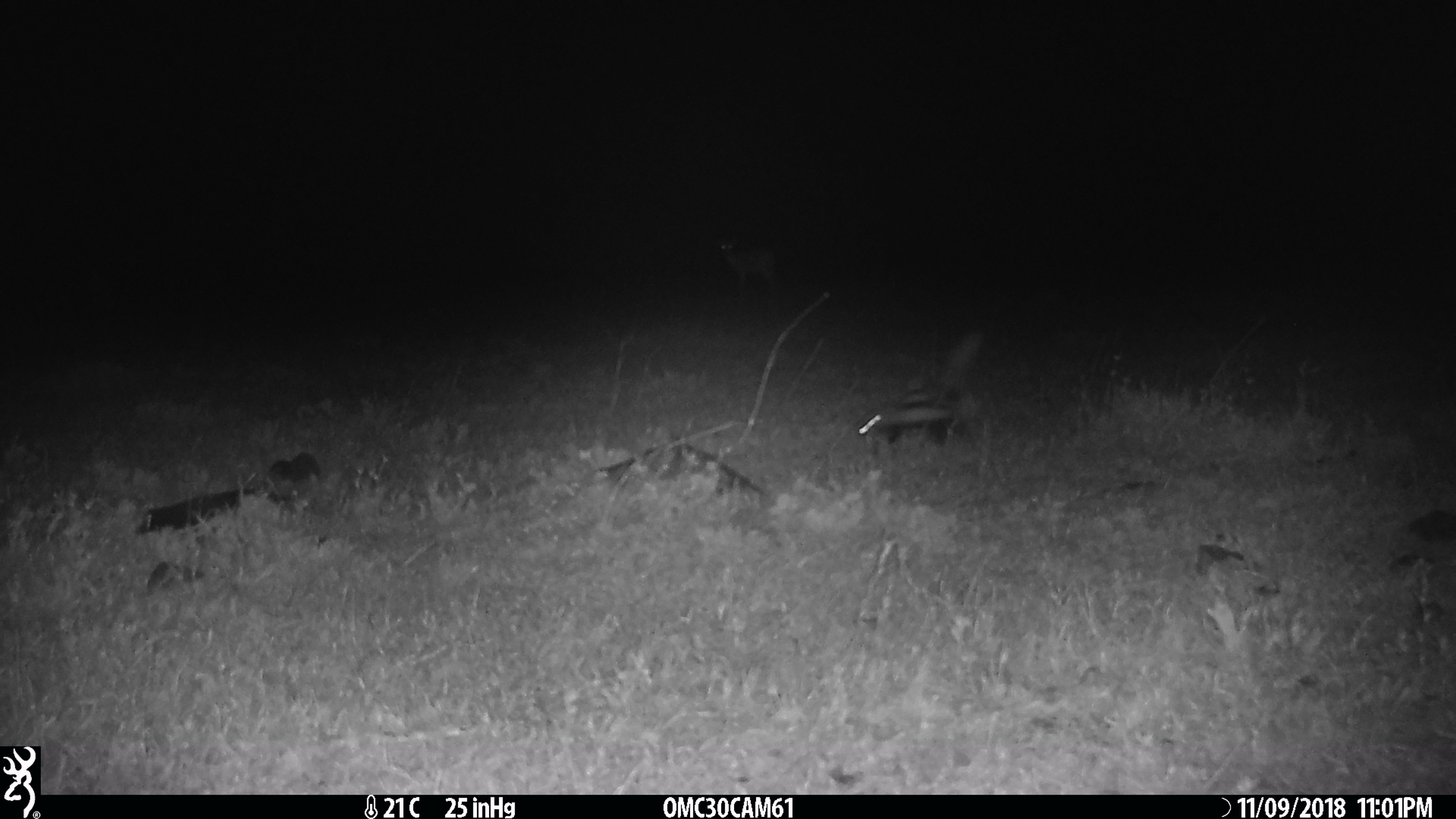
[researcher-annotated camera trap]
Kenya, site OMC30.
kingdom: Animalia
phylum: Chordata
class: Mammalia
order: Artiodactyla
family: Bovidae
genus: Aepyceros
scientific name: Aepyceros melampus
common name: impala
Impala (Aepyceros melampus).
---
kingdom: Animalia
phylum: Chordata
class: Mammalia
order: Carnivora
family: Mustelidae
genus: Ictonyx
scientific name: Ictonyx striatus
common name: zorilla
Zorilla (Ictonyx striatus).